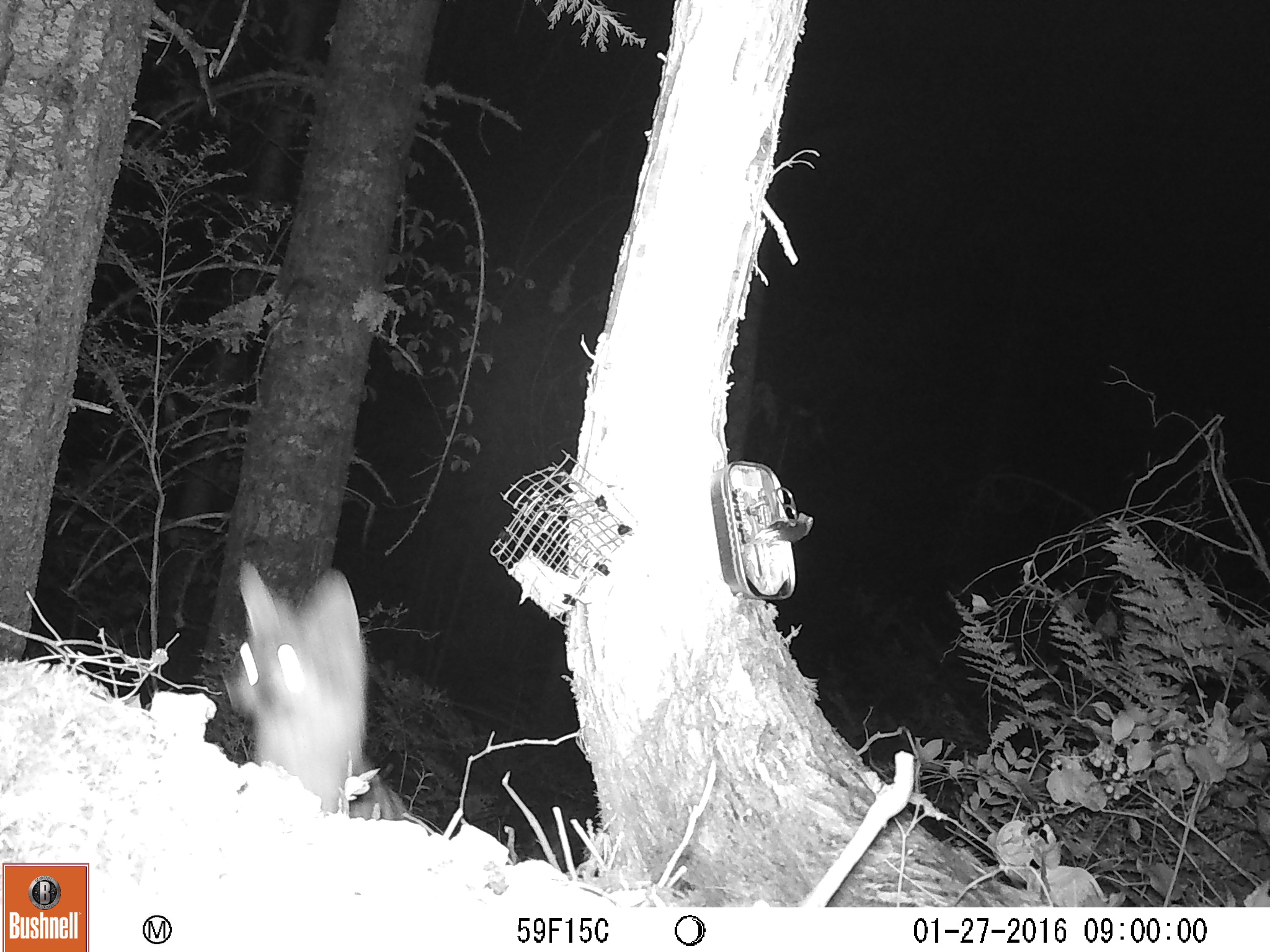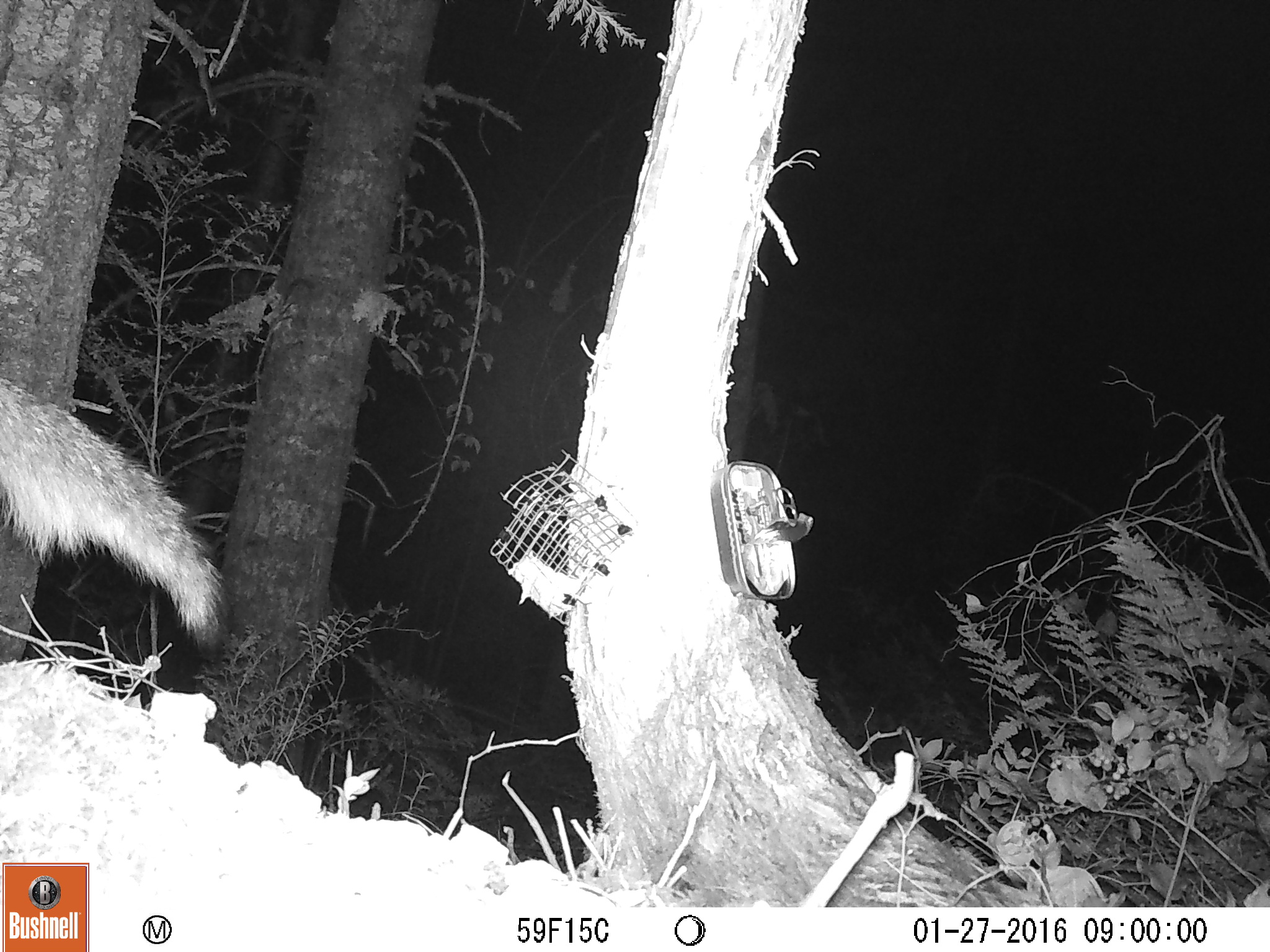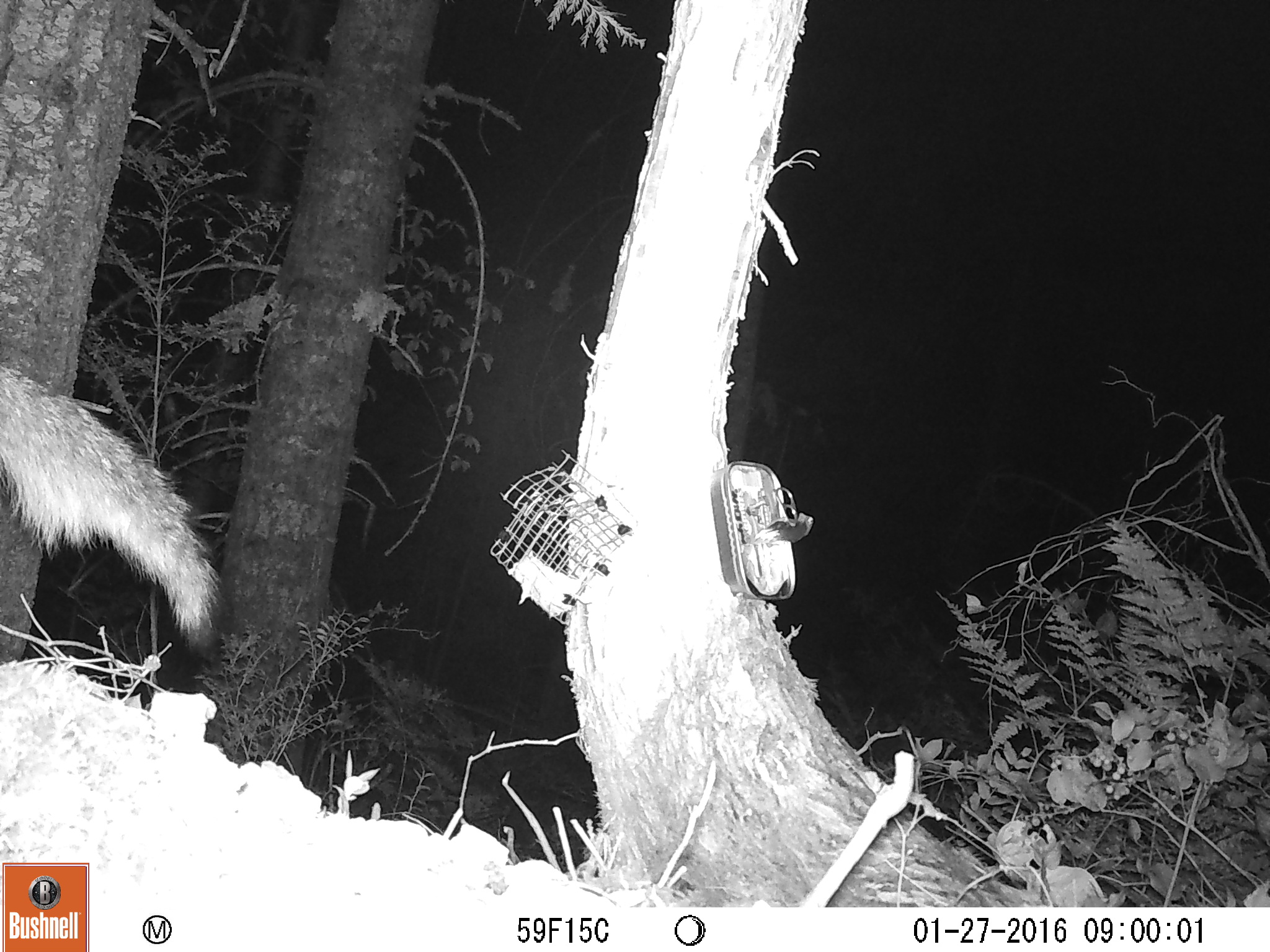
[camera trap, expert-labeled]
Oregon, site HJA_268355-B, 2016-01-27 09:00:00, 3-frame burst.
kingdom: Animalia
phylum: Chordata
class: Mammalia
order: Carnivora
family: Canidae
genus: Urocyon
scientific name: Urocyon cinereoargenteus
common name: gray fox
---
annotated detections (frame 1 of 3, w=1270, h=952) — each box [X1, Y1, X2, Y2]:
gray fox: [218, 542, 456, 853]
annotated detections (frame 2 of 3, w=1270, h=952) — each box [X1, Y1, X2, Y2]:
gray fox: [0, 350, 237, 651]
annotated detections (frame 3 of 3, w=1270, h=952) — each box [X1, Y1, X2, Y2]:
gray fox: [3, 352, 234, 666]